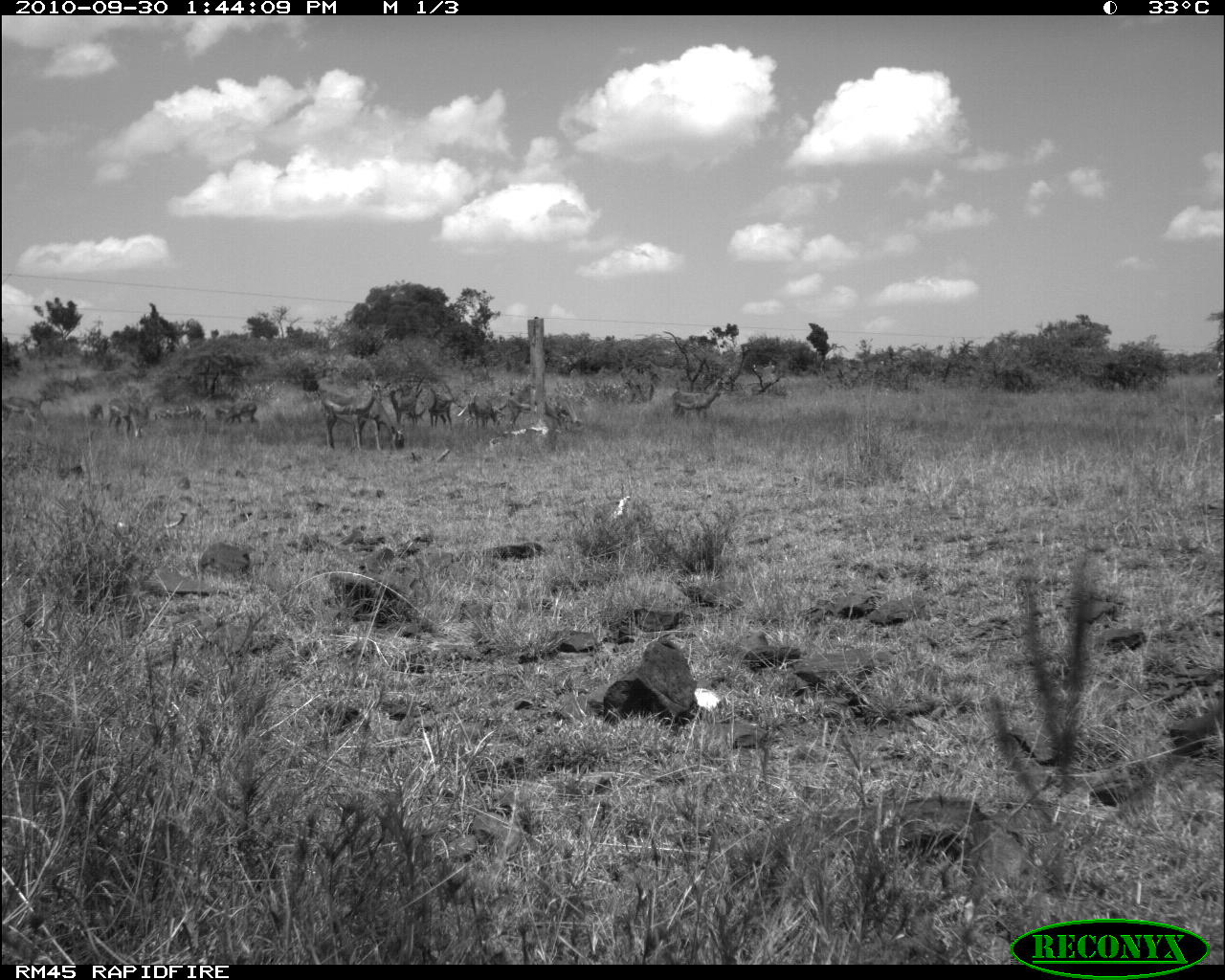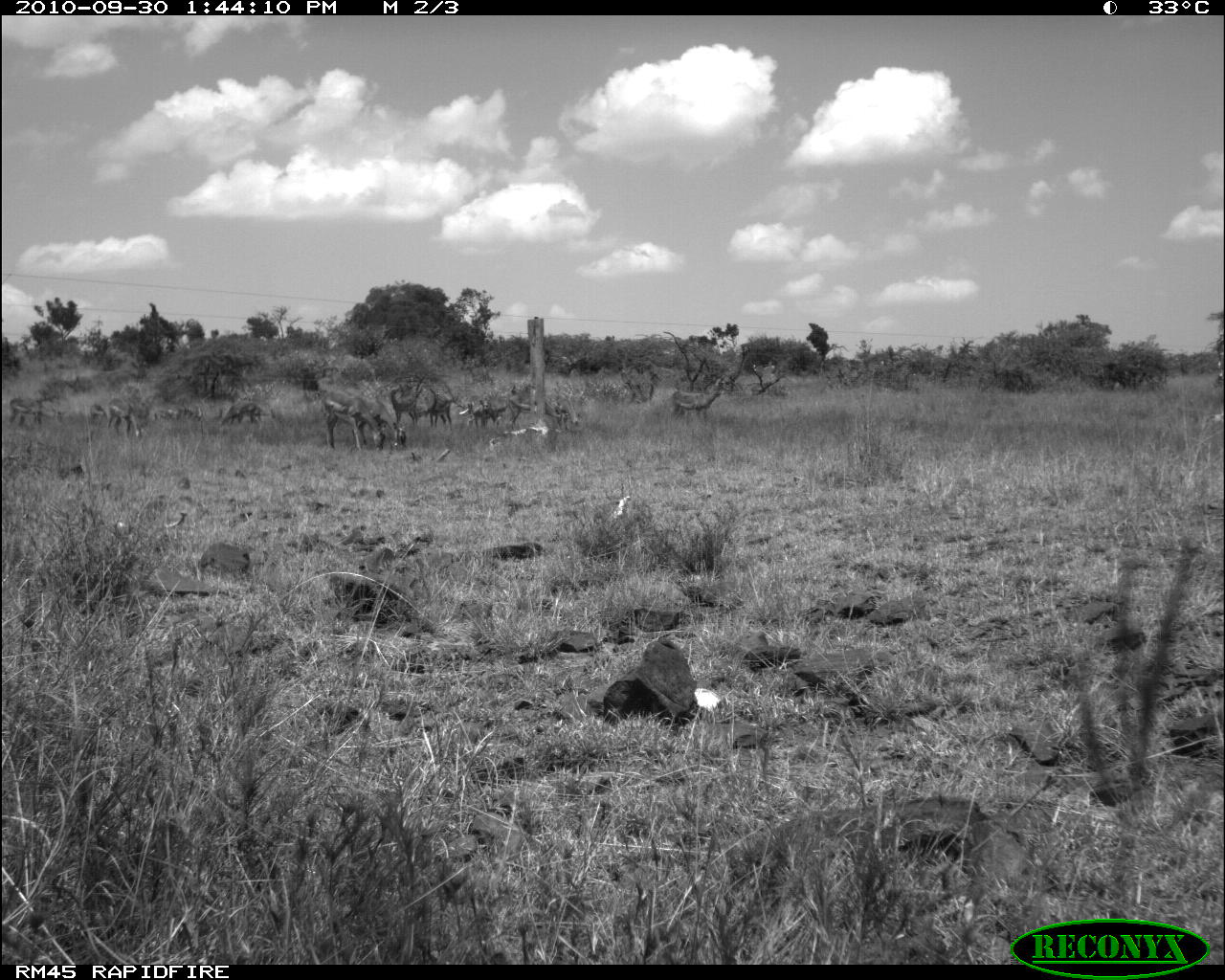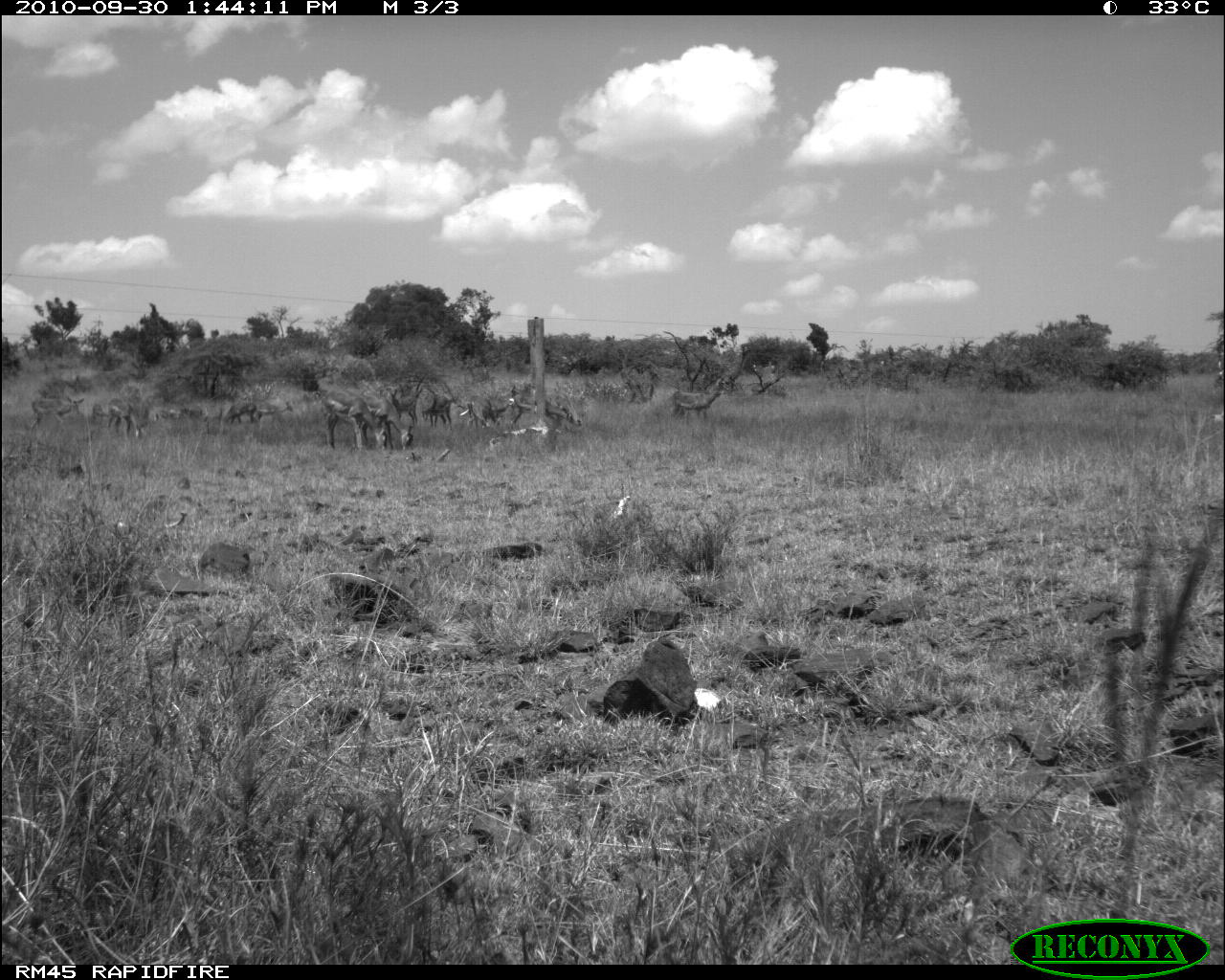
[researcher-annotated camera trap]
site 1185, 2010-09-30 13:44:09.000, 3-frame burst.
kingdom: Animalia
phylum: Chordata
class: Mammalia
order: Artiodactyla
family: Bovidae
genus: Aepyceros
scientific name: Aepyceros melampus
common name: impala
Aepyceros melampus (impala), count 11.